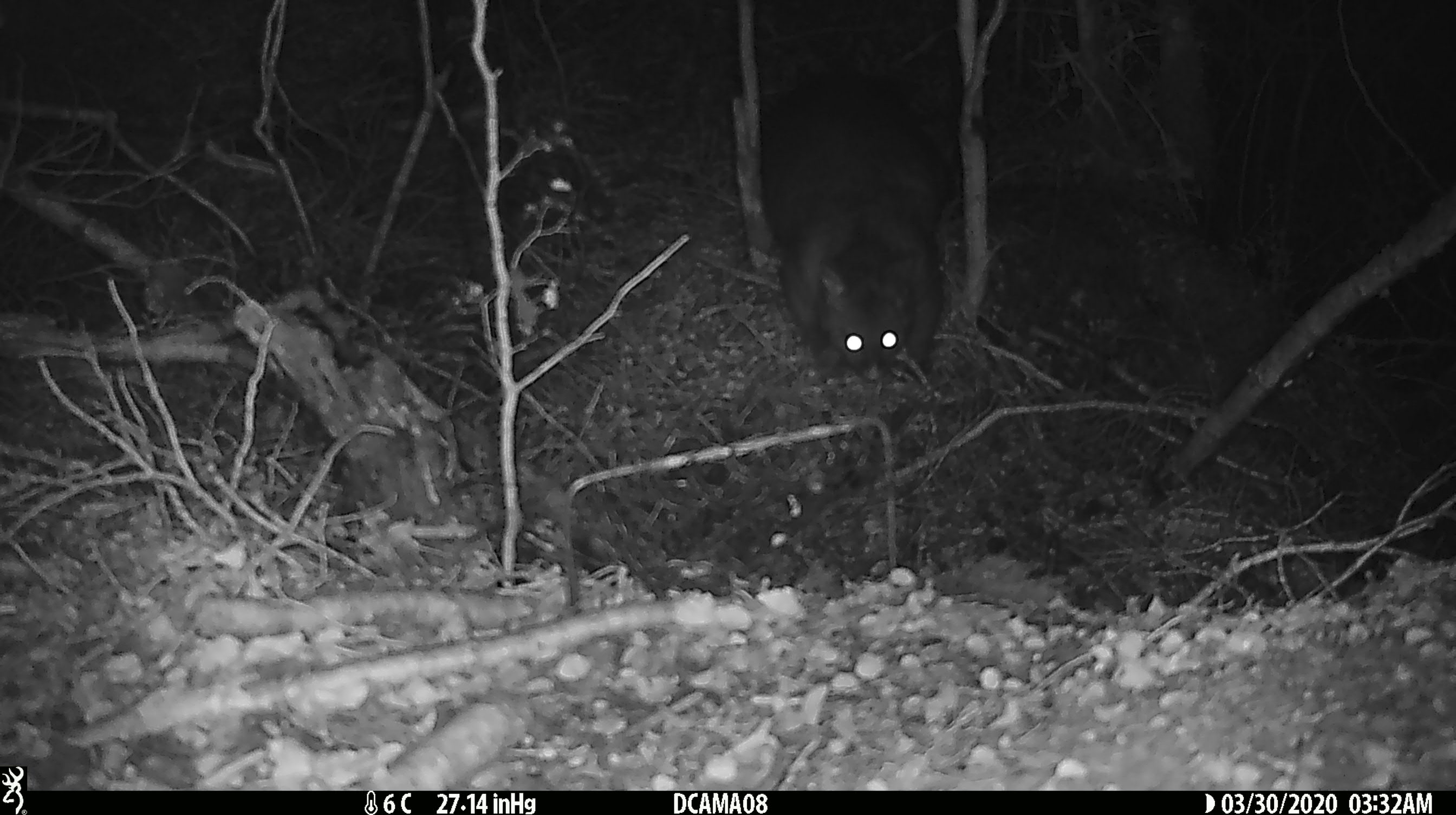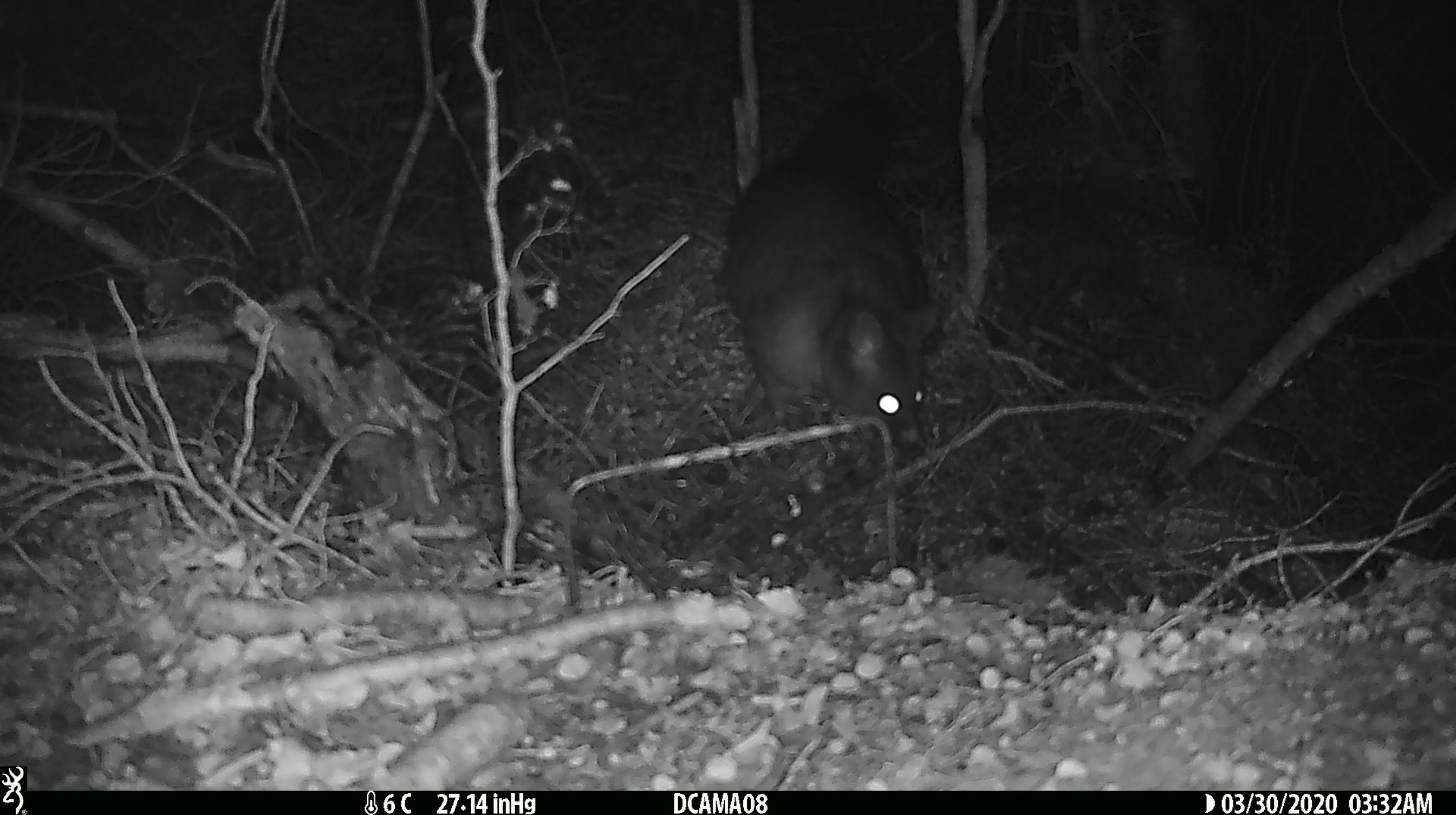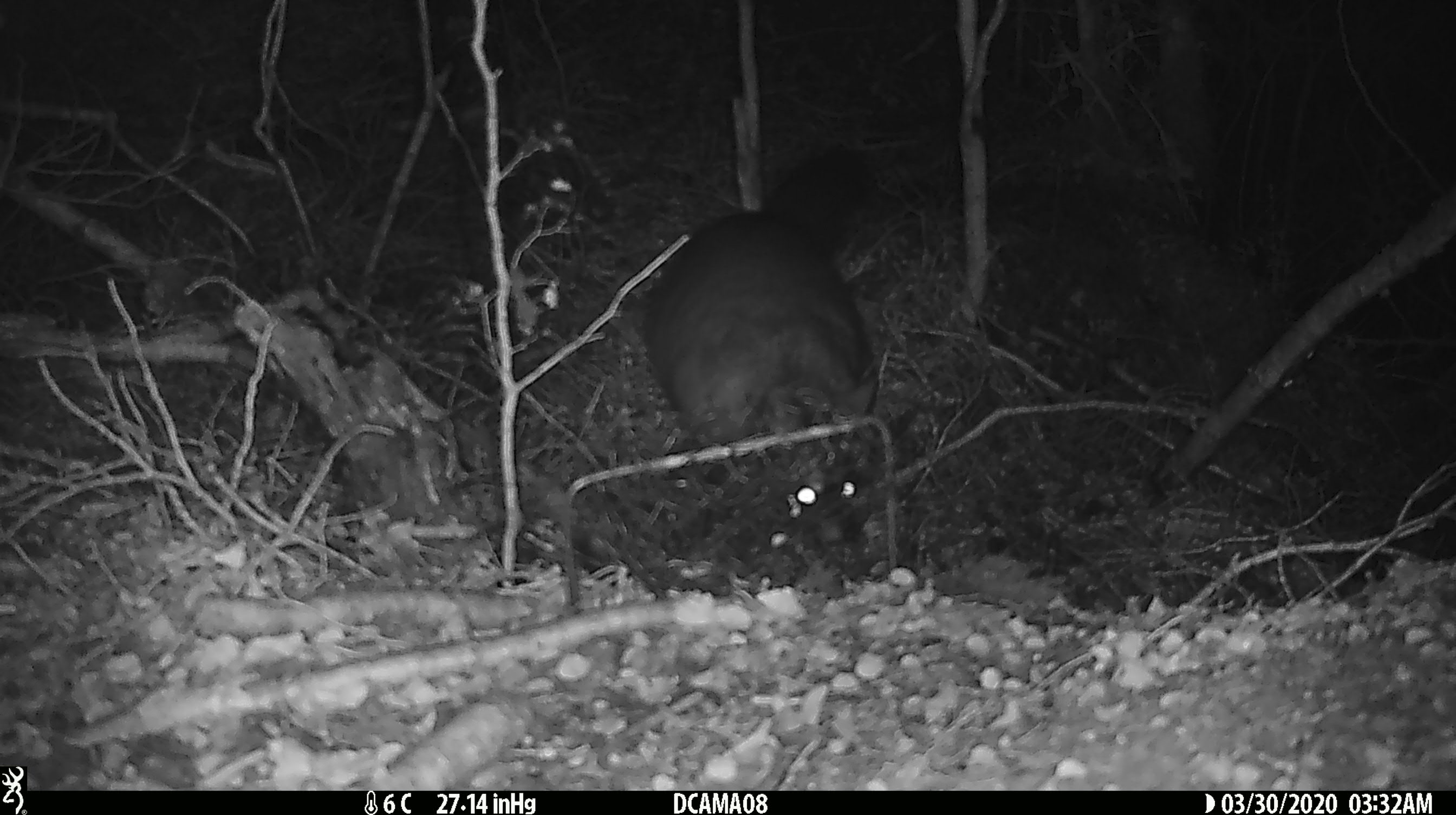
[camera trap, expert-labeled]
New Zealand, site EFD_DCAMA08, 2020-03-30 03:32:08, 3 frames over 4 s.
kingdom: Animalia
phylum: Chordata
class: Mammalia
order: Diprotodontia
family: Phalangeridae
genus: Trichosurus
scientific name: Trichosurus vulpecula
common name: common brushtail possum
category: possum